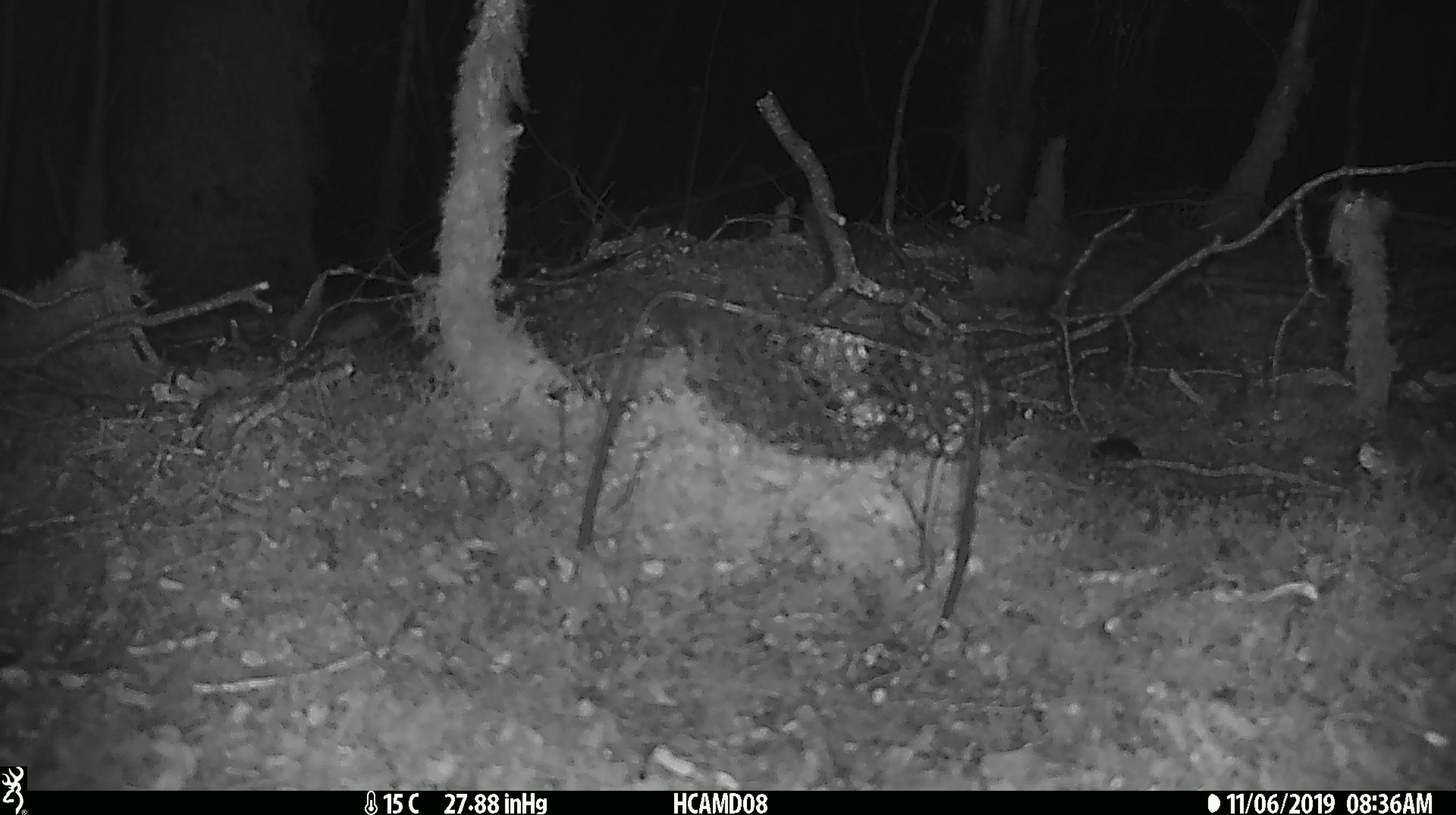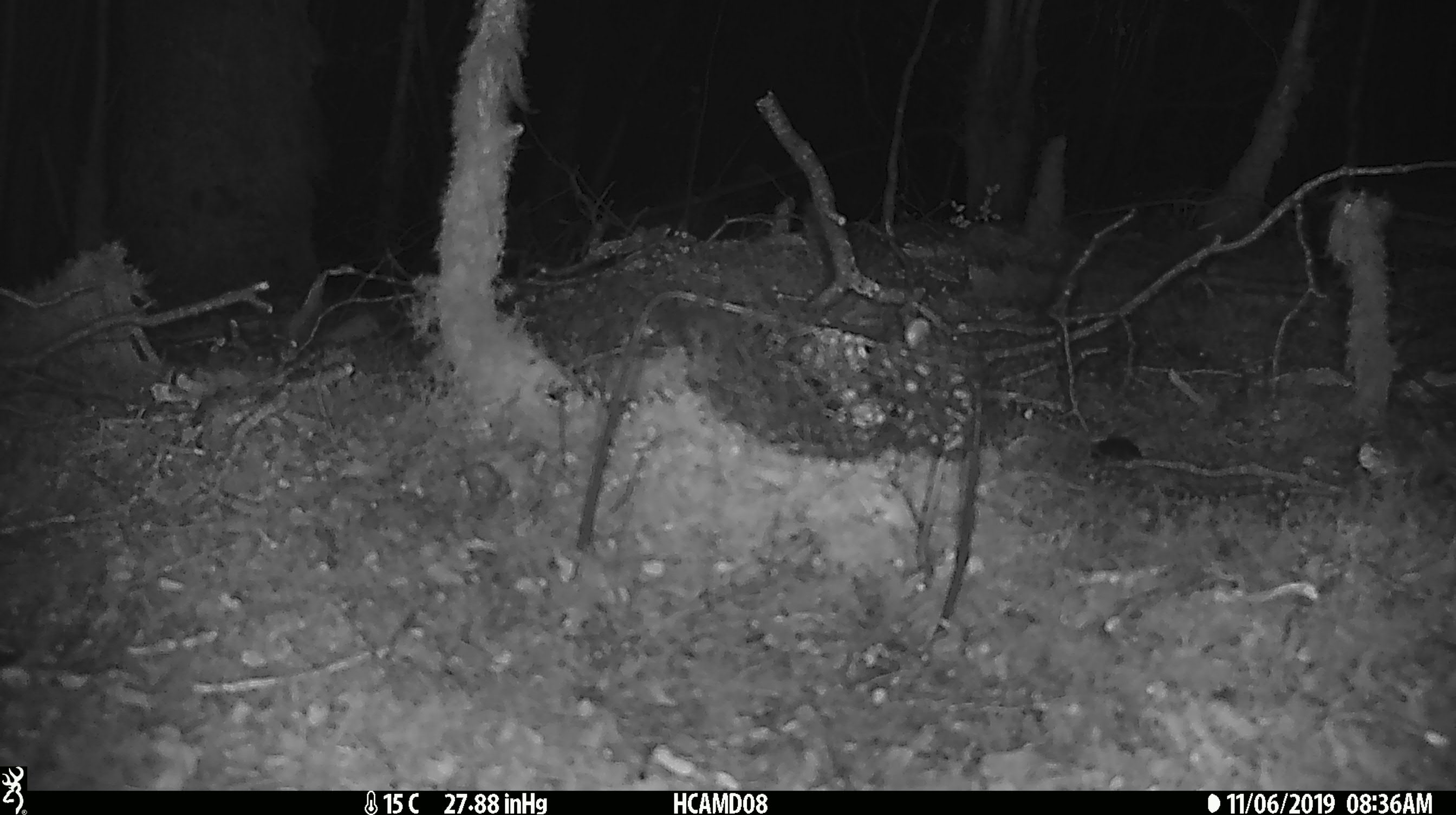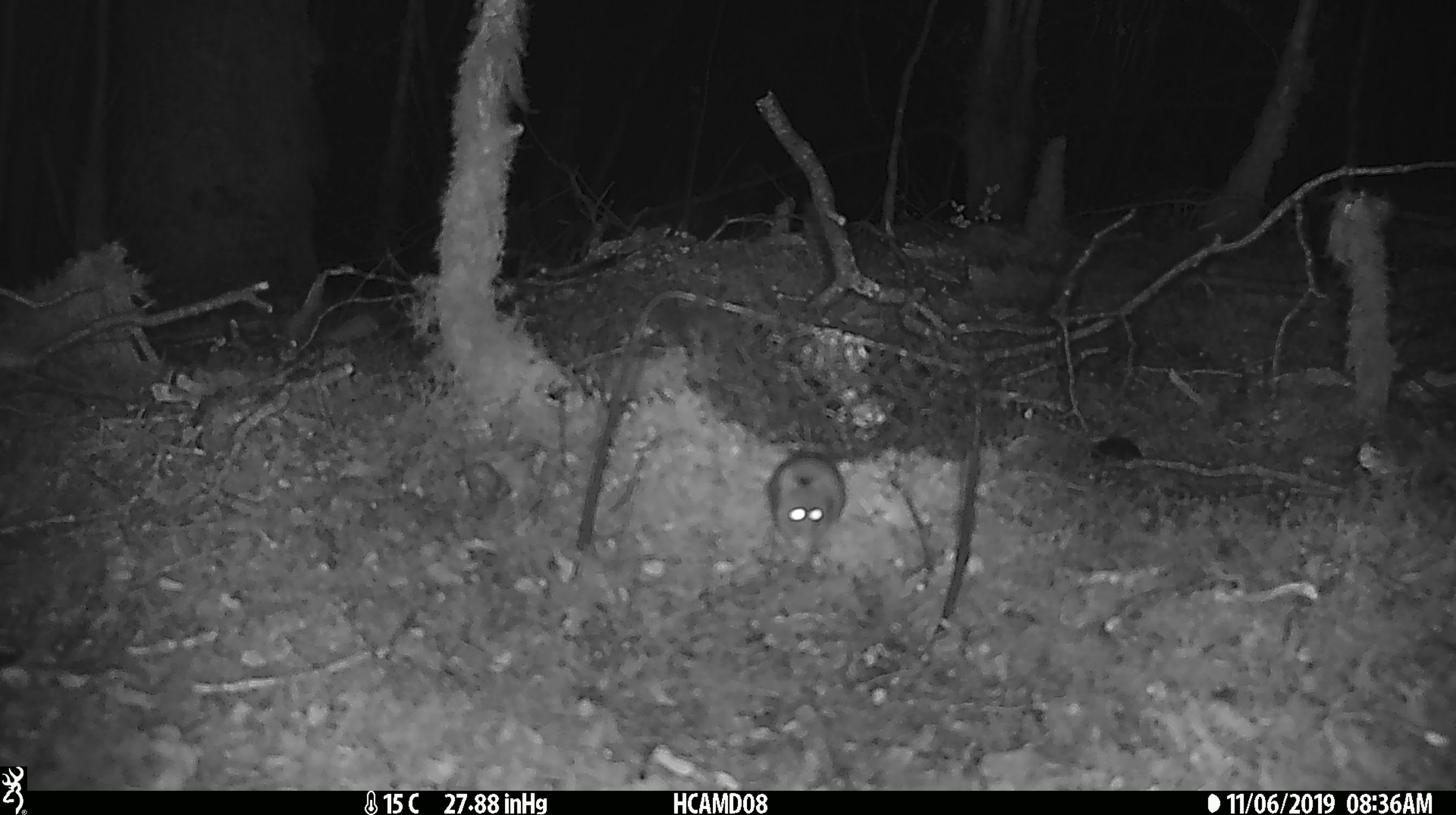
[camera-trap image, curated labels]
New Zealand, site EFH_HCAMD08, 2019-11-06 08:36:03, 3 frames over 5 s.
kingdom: Animalia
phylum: Chordata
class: Mammalia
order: Rodentia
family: Muridae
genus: Mus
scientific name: Mus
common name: mouse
Mouse (Mus).